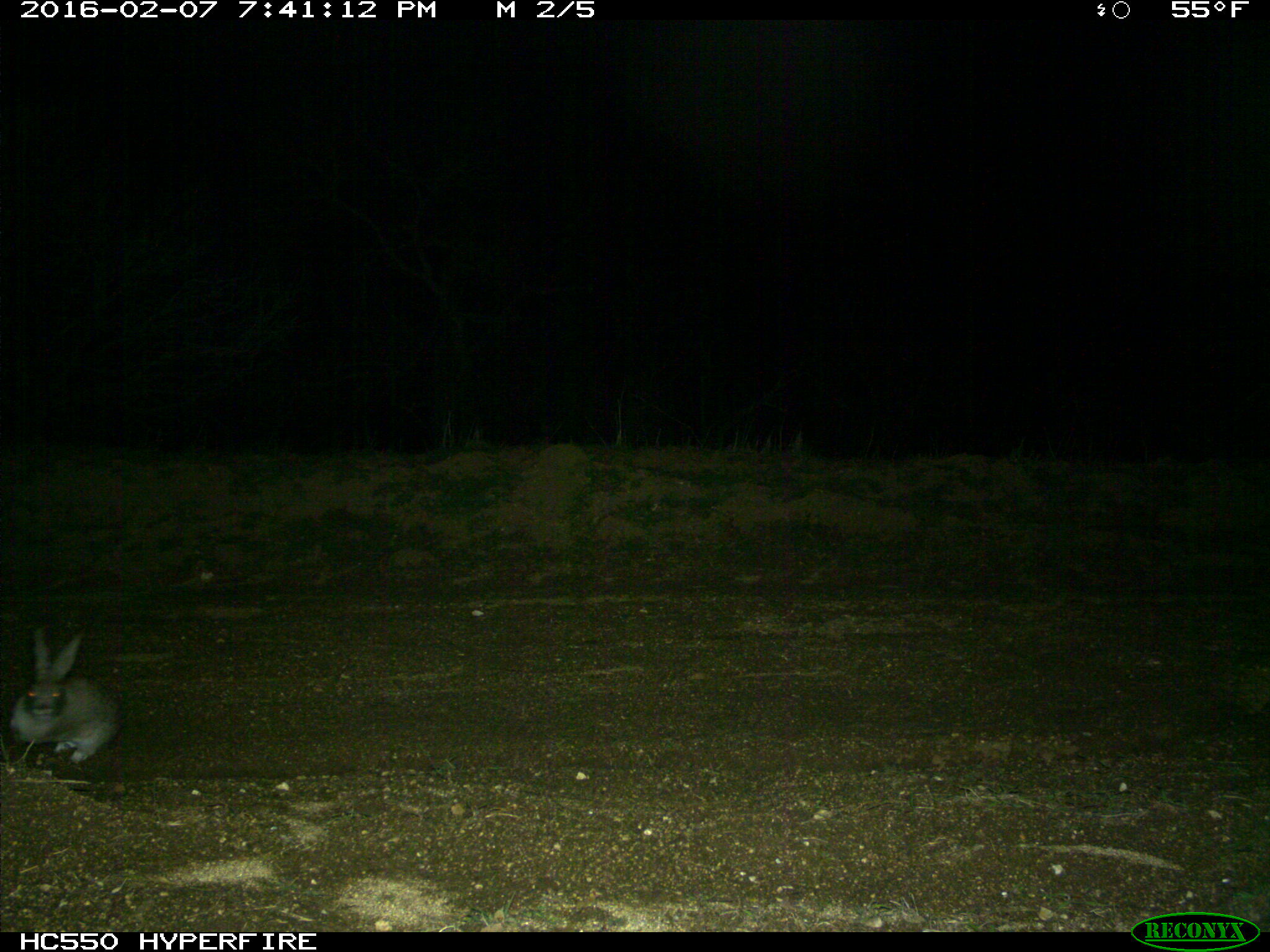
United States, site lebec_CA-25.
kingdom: Animalia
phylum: Chordata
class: Mammalia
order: Lagomorpha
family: Leporidae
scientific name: Leporidae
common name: rabbits and hares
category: unidentified rabbit